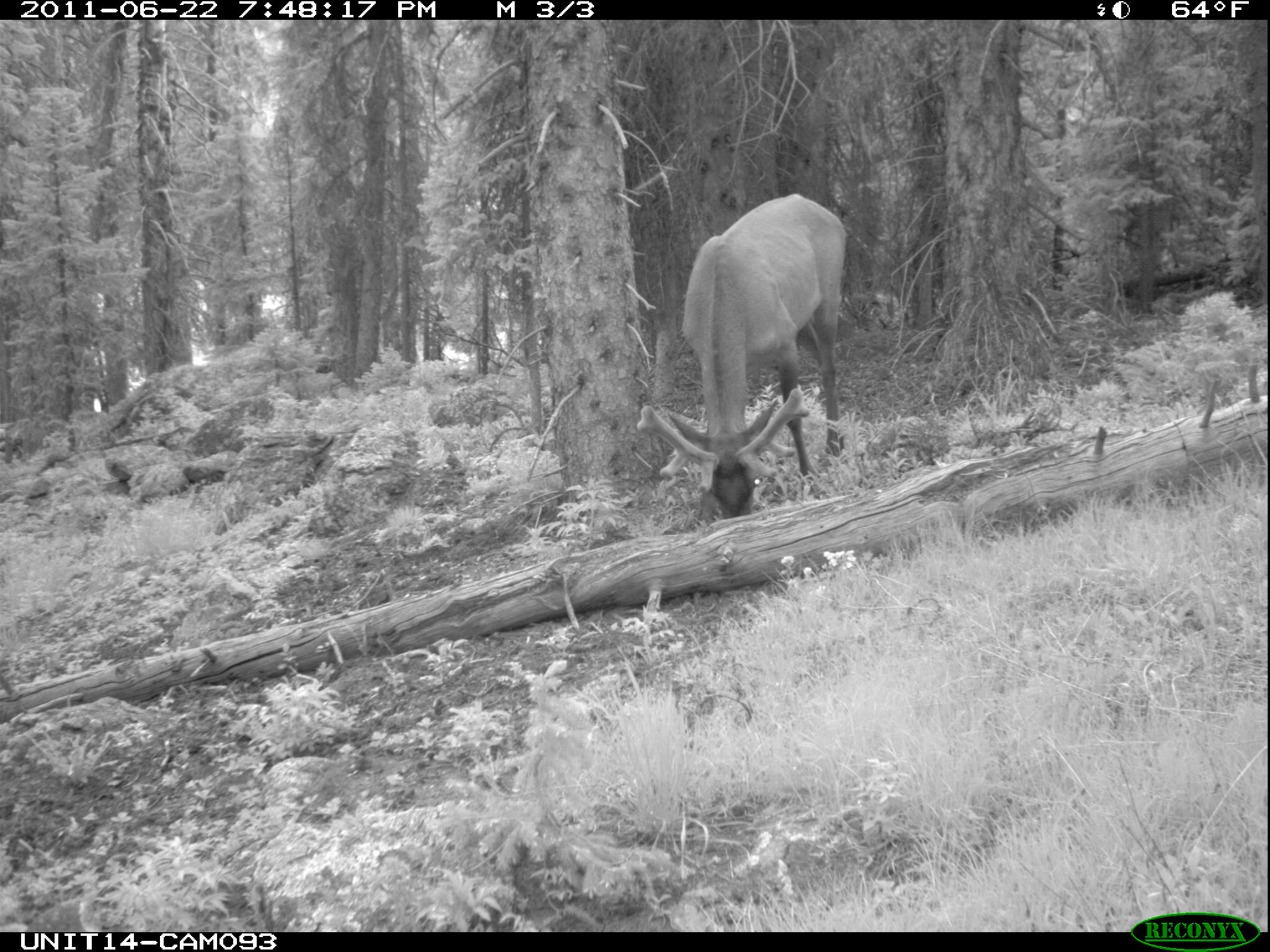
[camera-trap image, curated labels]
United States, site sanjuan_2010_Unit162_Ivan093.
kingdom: Animalia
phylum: Chordata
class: Mammalia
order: Artiodactyla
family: Cervidae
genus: Cervus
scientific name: Cervus elaphus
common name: red deer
Cervus elaphus (red deer).